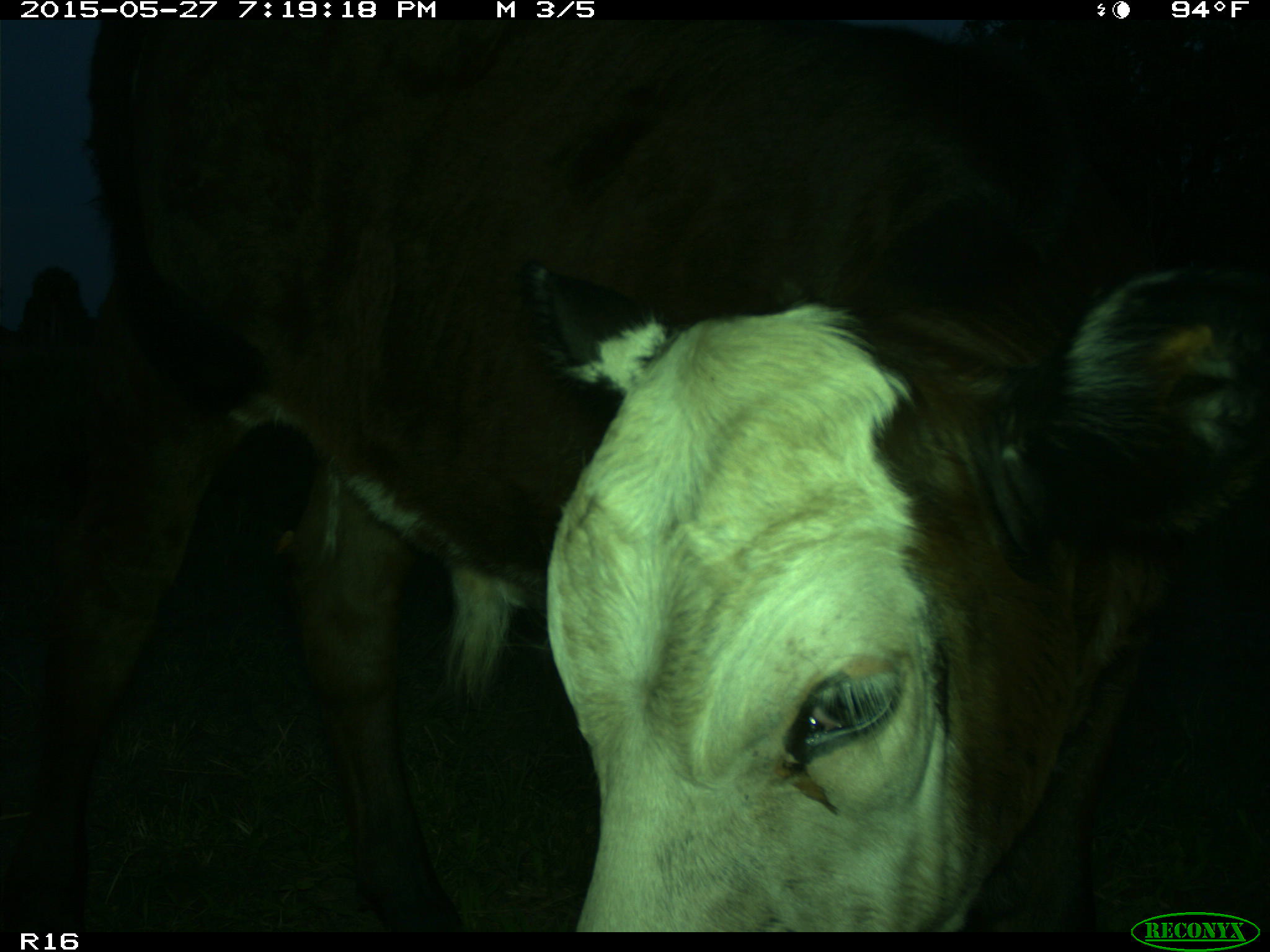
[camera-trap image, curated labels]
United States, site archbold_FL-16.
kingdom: Animalia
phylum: Chordata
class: Mammalia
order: Artiodactyla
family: Bovidae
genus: Bos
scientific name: Bos taurus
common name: domestic cow